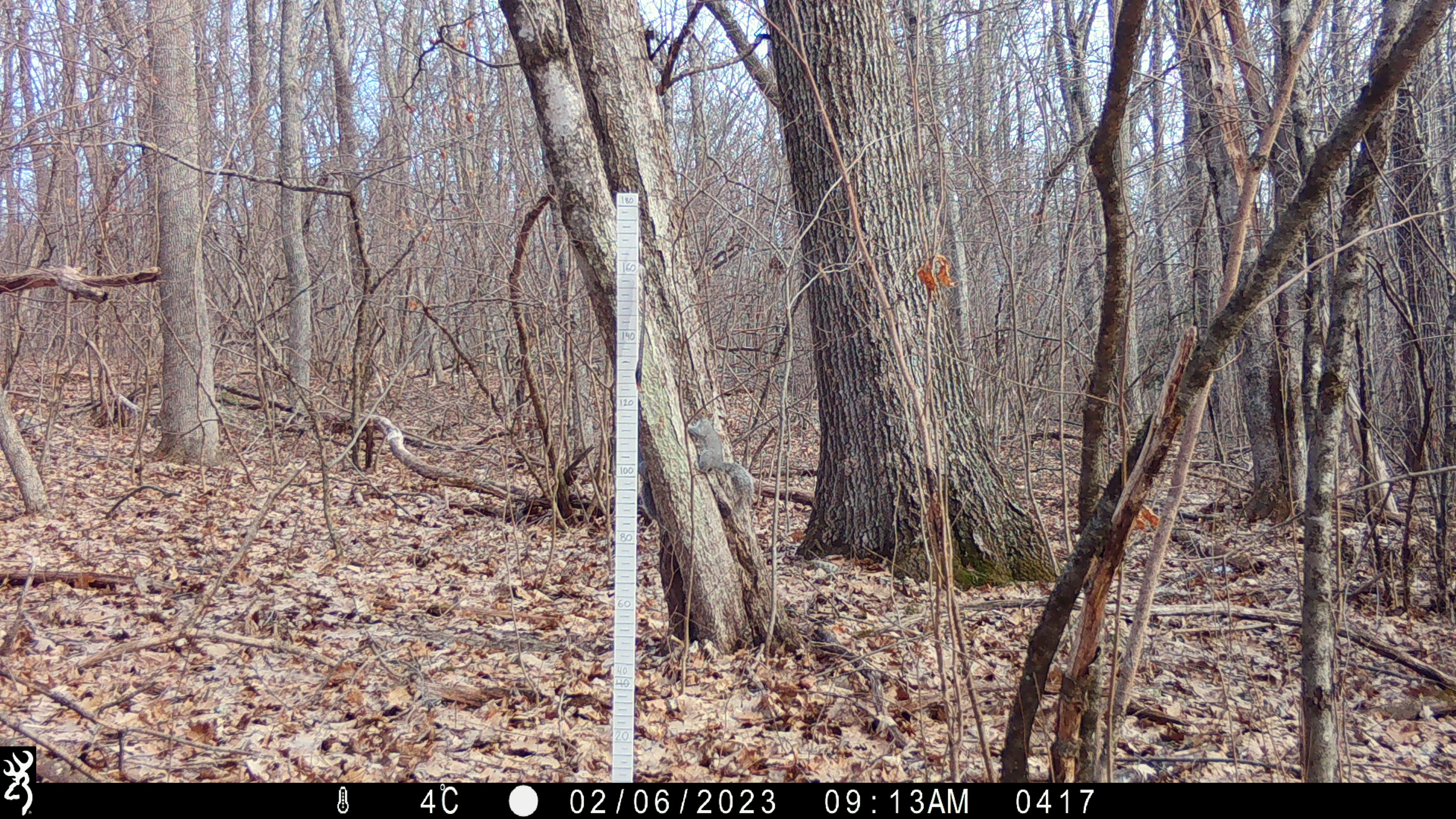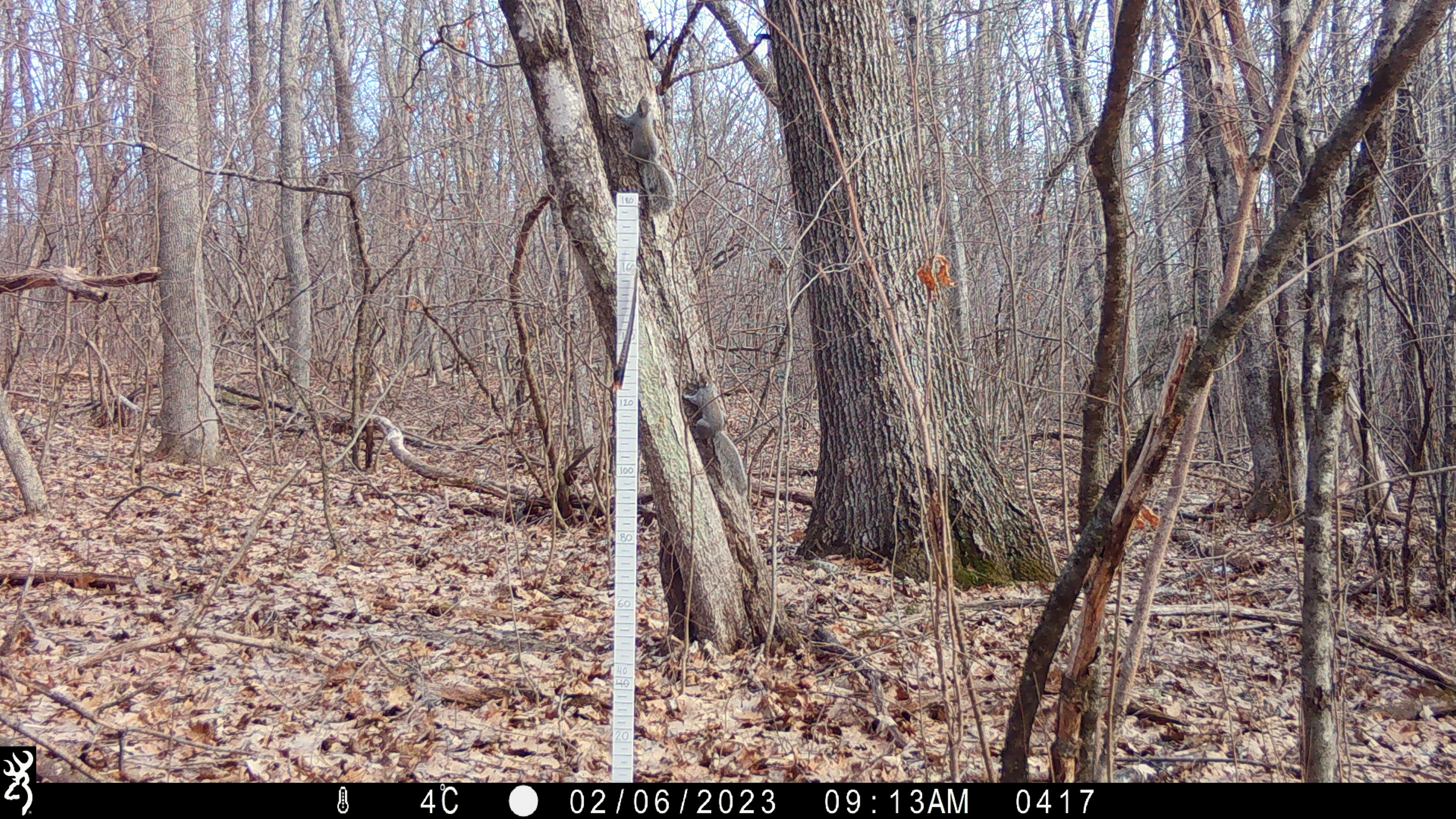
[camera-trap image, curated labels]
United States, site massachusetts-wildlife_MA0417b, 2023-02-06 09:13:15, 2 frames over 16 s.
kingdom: Animalia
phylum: Chordata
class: Mammalia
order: Rodentia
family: Sciuridae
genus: Sciurus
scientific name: Sciurus carolinensis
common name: gray squirrel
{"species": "gray squirrel (Sciurus carolinensis)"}